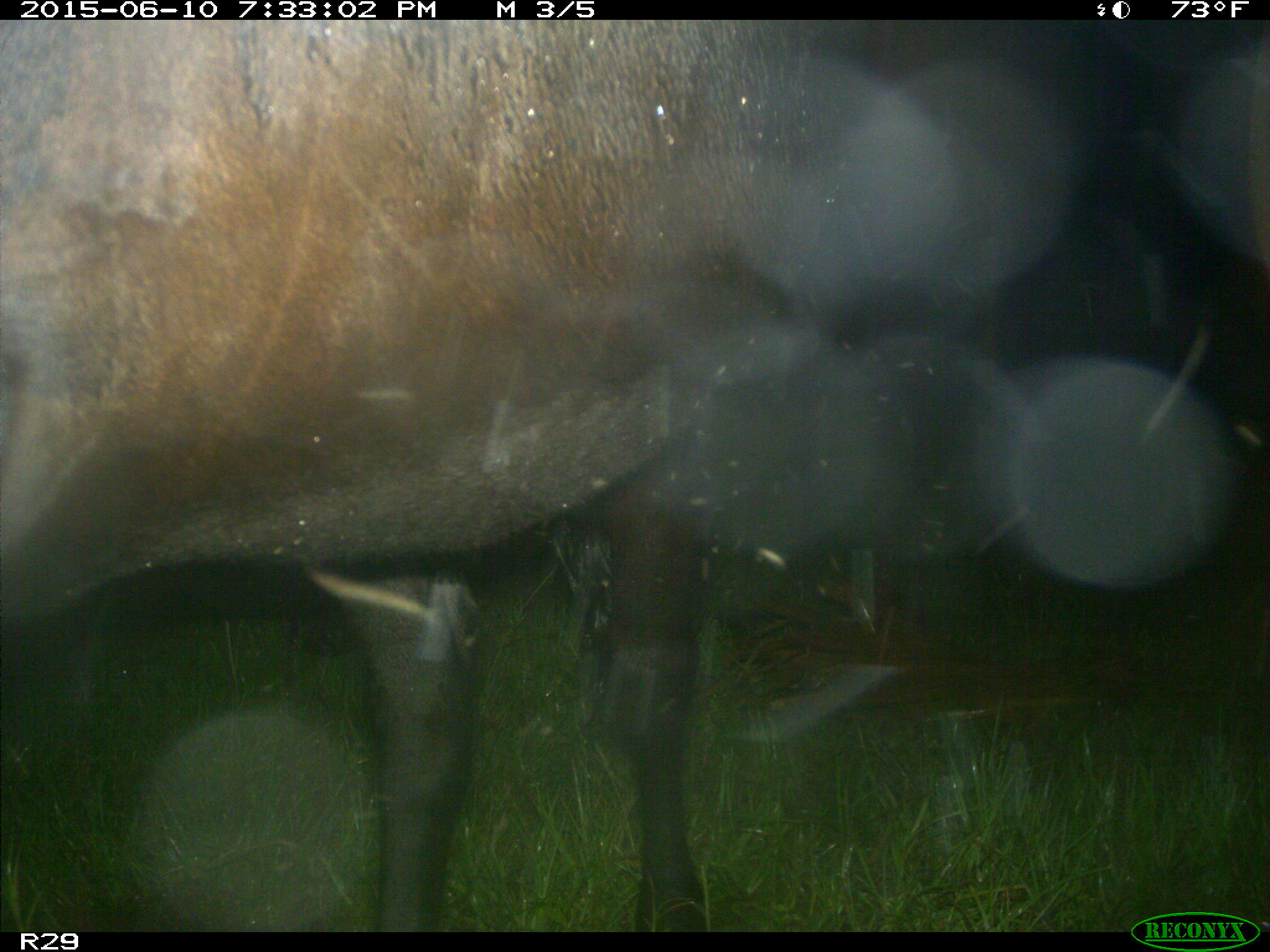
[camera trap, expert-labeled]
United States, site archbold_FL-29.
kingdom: Animalia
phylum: Chordata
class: Mammalia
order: Artiodactyla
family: Bovidae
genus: Bos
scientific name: Bos taurus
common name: domestic cow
Bos taurus (domestic cow).